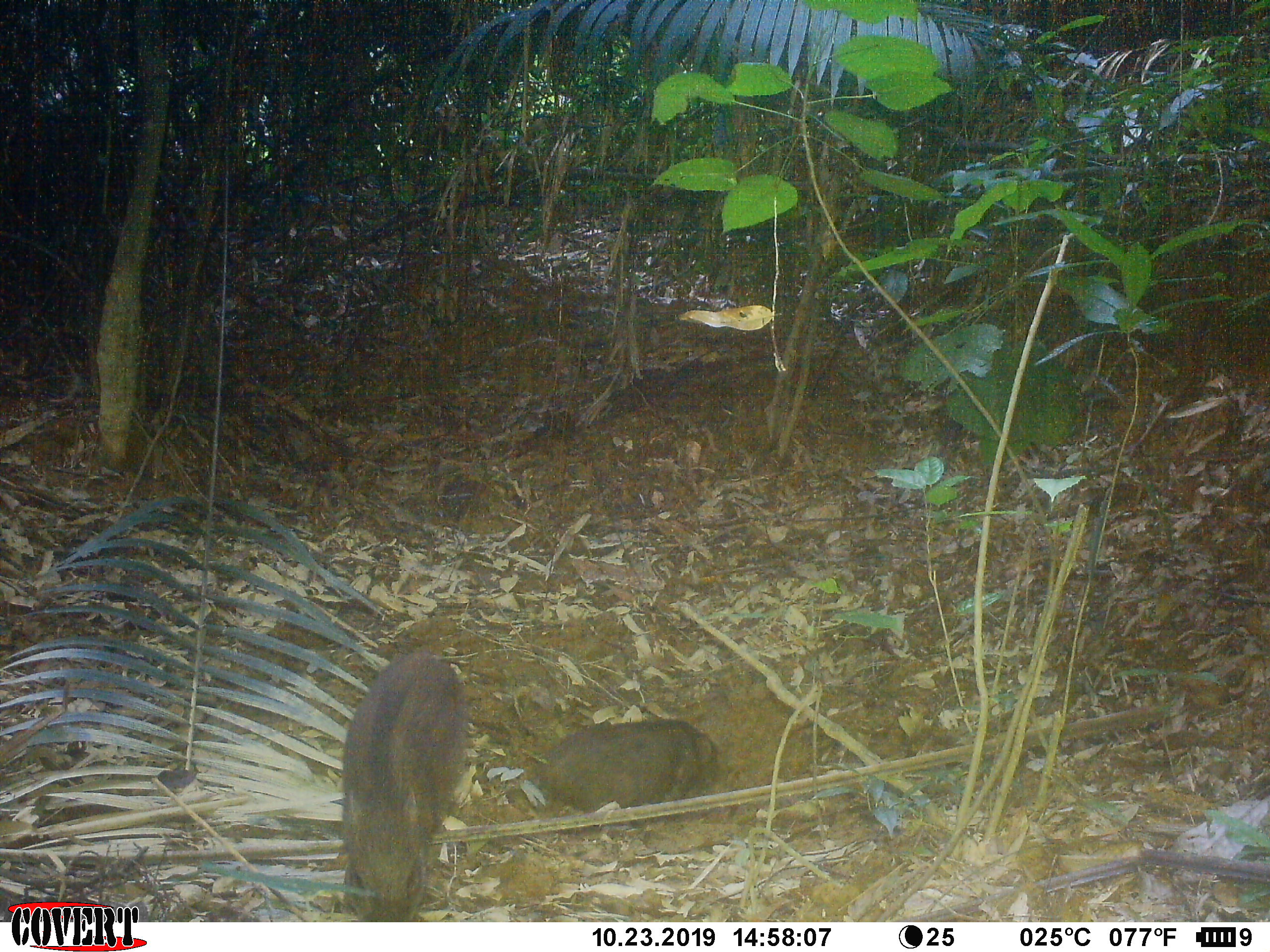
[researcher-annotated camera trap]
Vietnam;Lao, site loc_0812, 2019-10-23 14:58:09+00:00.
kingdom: Animalia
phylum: Chordata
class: Mammalia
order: Artiodactyla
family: Suidae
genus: Sus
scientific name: Sus scrofa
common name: eurasian wild pig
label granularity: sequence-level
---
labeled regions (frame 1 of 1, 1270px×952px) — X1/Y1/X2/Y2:
eurasian wild pig: 340/650/470/922; 532/718/718/837